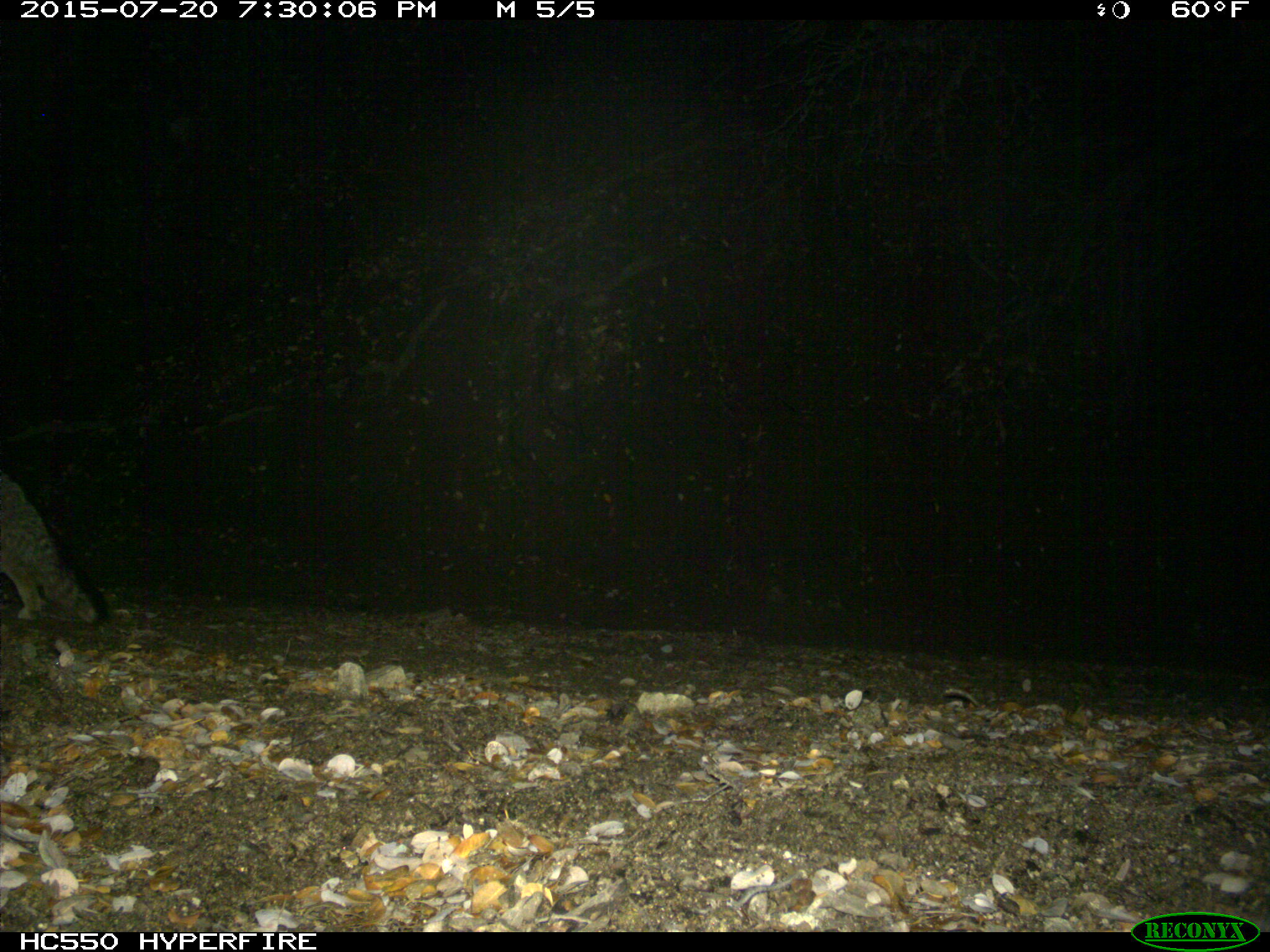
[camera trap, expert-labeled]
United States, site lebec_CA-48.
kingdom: Animalia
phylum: Chordata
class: Mammalia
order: Carnivora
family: Canidae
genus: Urocyon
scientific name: Urocyon cinereoargenteus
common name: gray fox